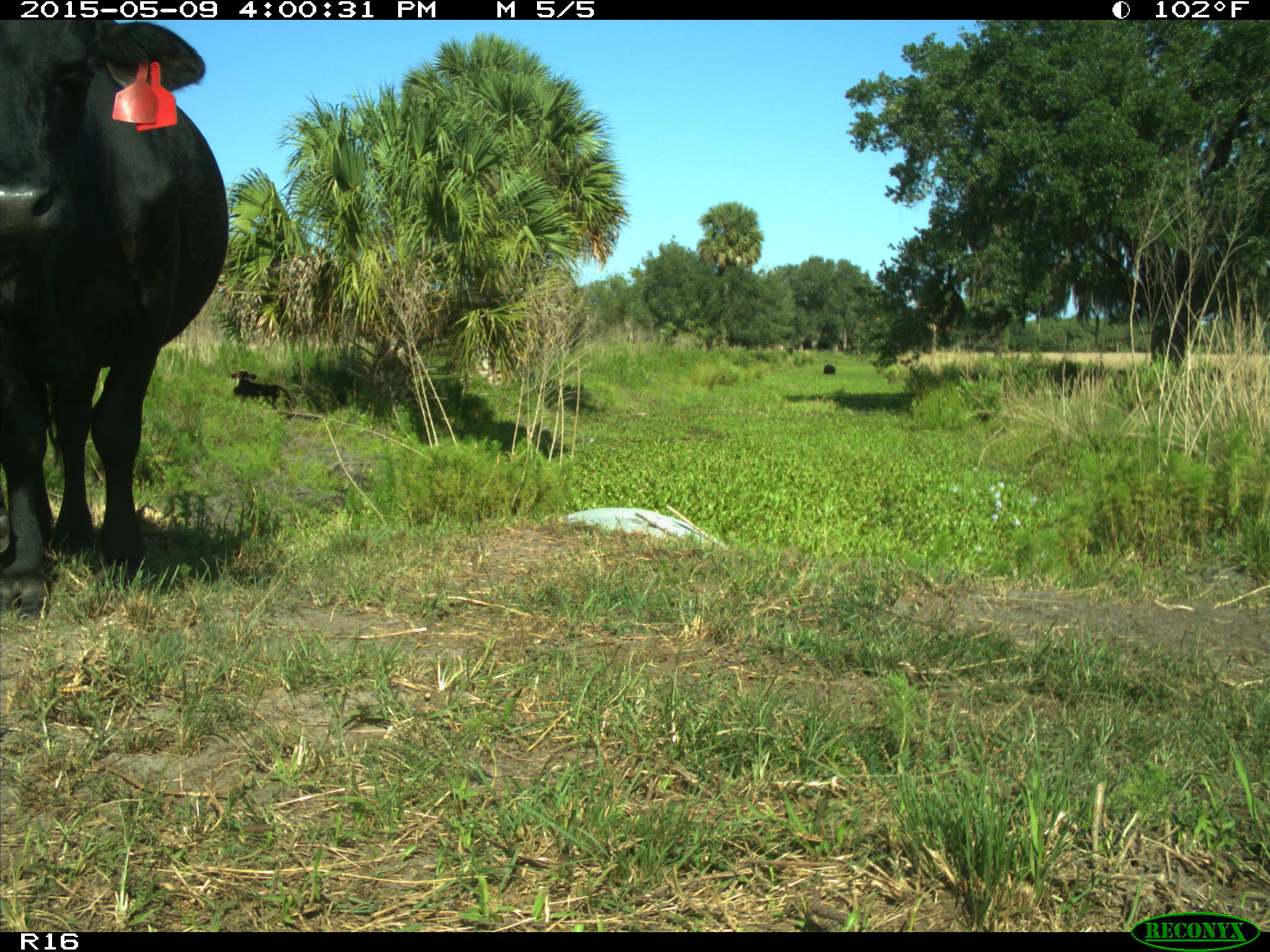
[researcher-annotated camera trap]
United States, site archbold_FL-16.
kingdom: Animalia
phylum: Chordata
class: Mammalia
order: Artiodactyla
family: Bovidae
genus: Bos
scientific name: Bos taurus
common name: domestic cow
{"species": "Bos taurus (domestic cow)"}